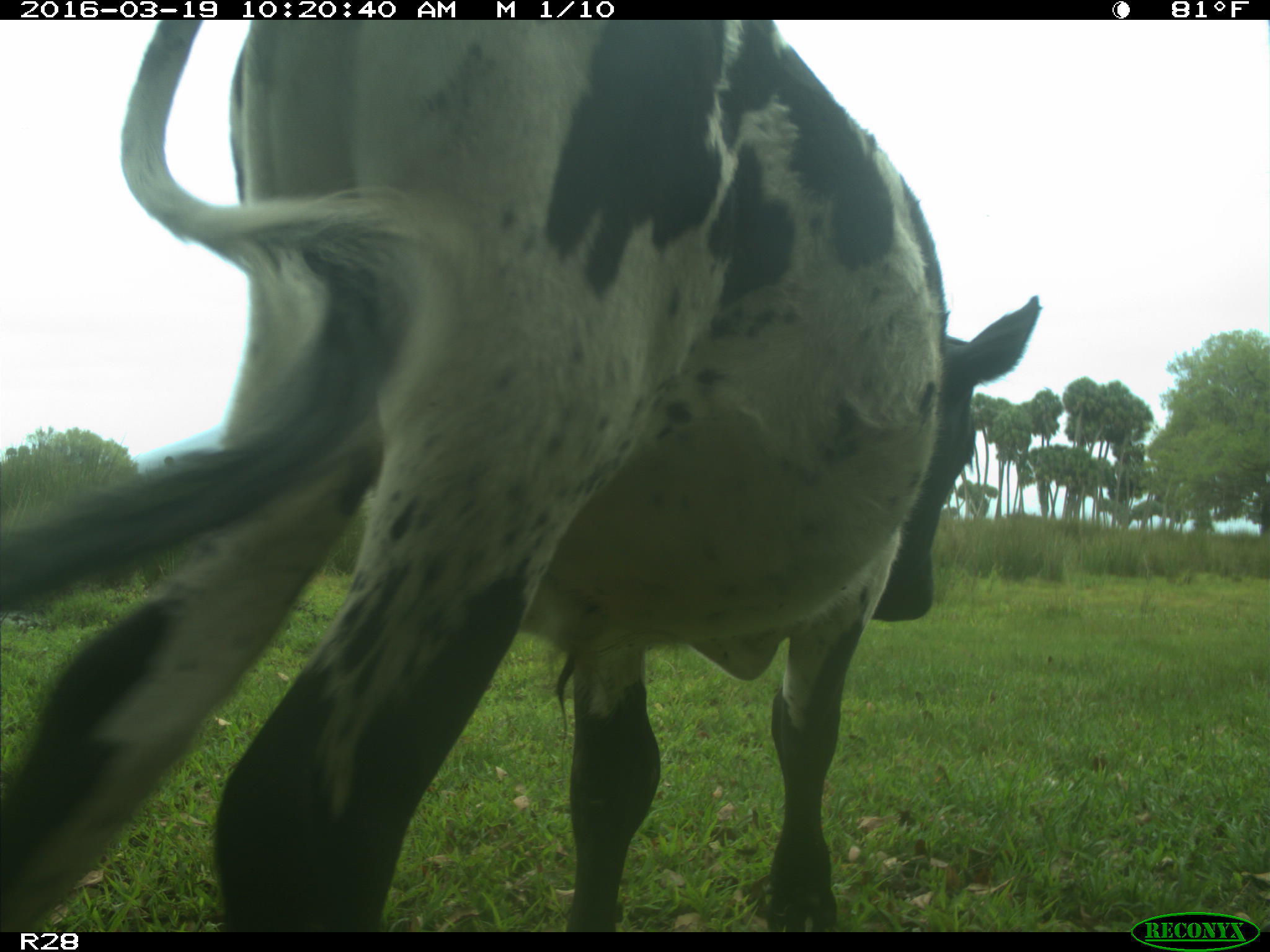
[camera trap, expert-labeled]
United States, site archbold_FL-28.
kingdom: Animalia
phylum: Chordata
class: Mammalia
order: Artiodactyla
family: Bovidae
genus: Bos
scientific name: Bos taurus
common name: domestic cow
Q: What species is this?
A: Bos taurus (domestic cow).